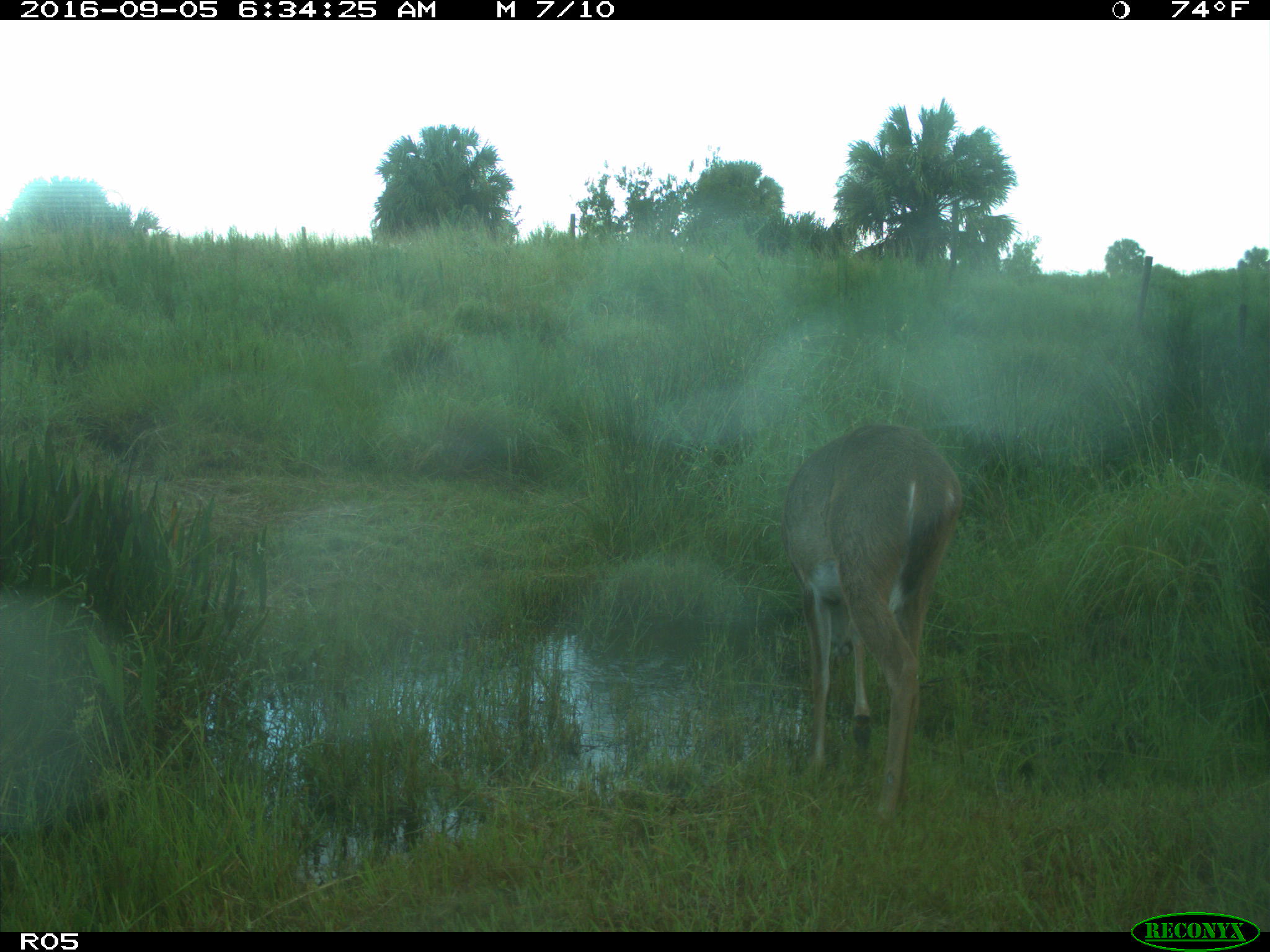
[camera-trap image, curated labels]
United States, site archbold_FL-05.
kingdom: Animalia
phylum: Chordata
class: Mammalia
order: Artiodactyla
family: Cervidae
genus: Odocoileus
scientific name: Odocoileus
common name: deer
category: unidentified deer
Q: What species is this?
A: Unidentified deer (deer) (Odocoileus).